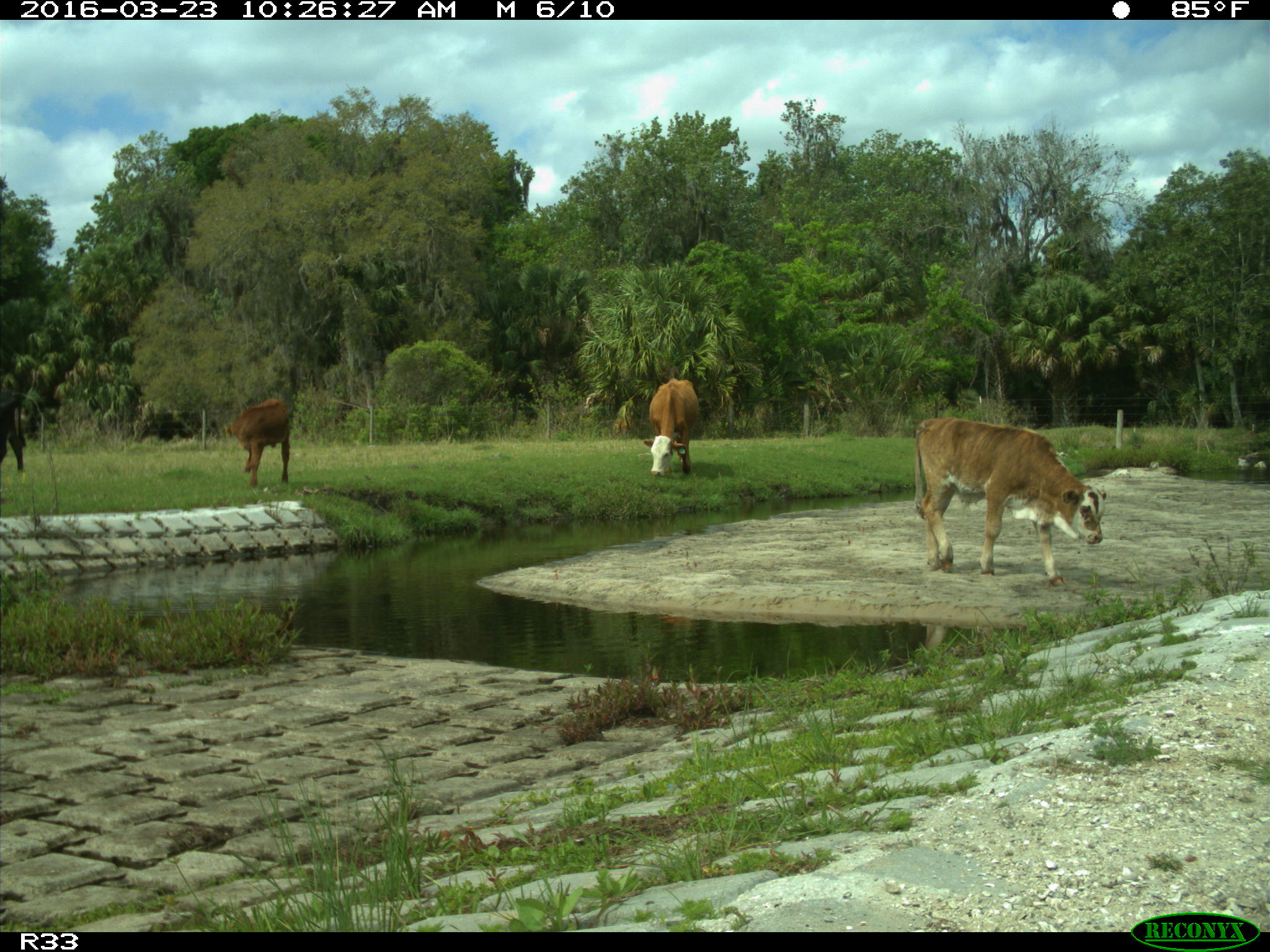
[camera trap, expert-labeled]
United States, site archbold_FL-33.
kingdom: Animalia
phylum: Chordata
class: Mammalia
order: Artiodactyla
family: Bovidae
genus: Bos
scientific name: Bos taurus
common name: domestic cow